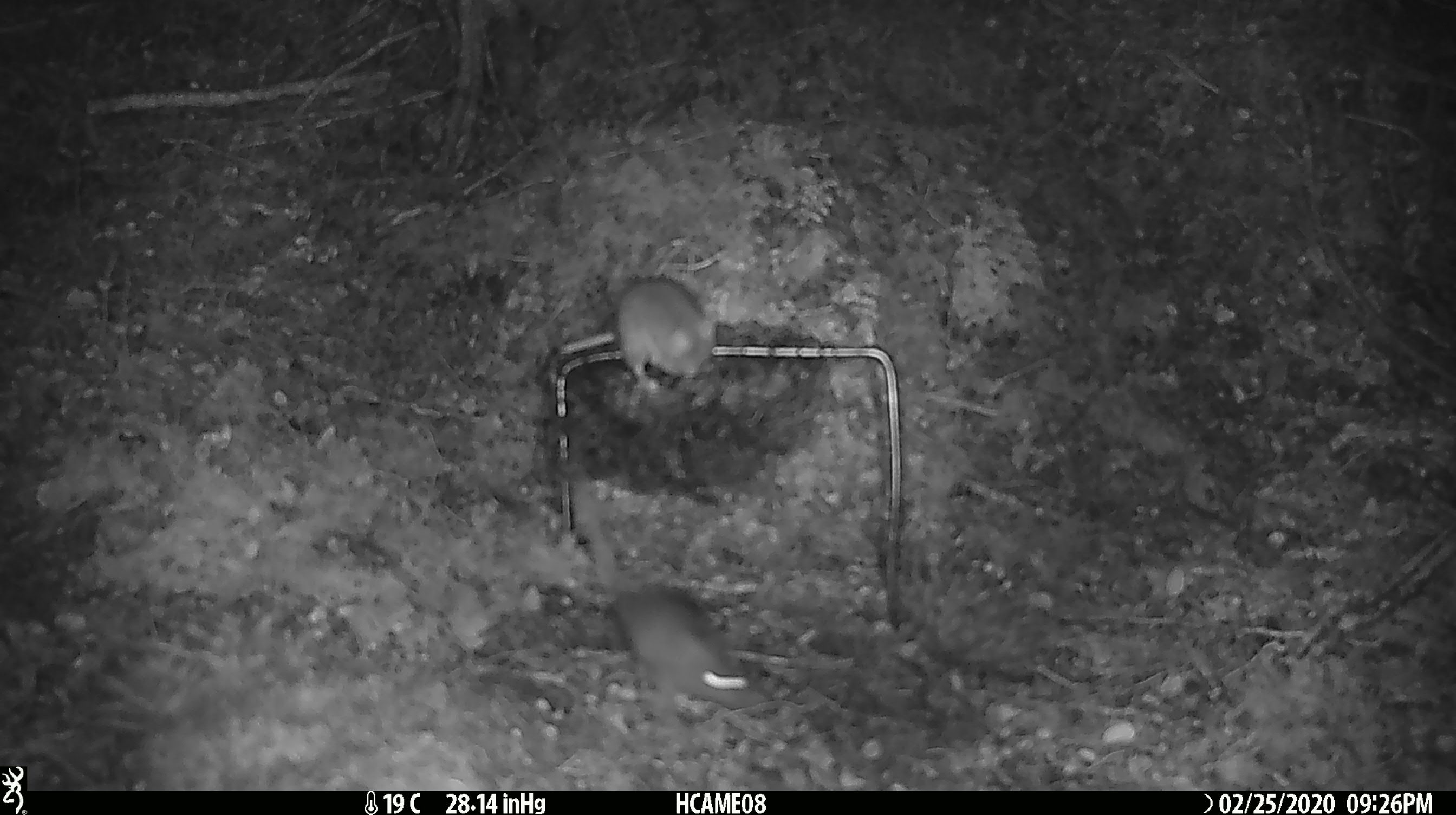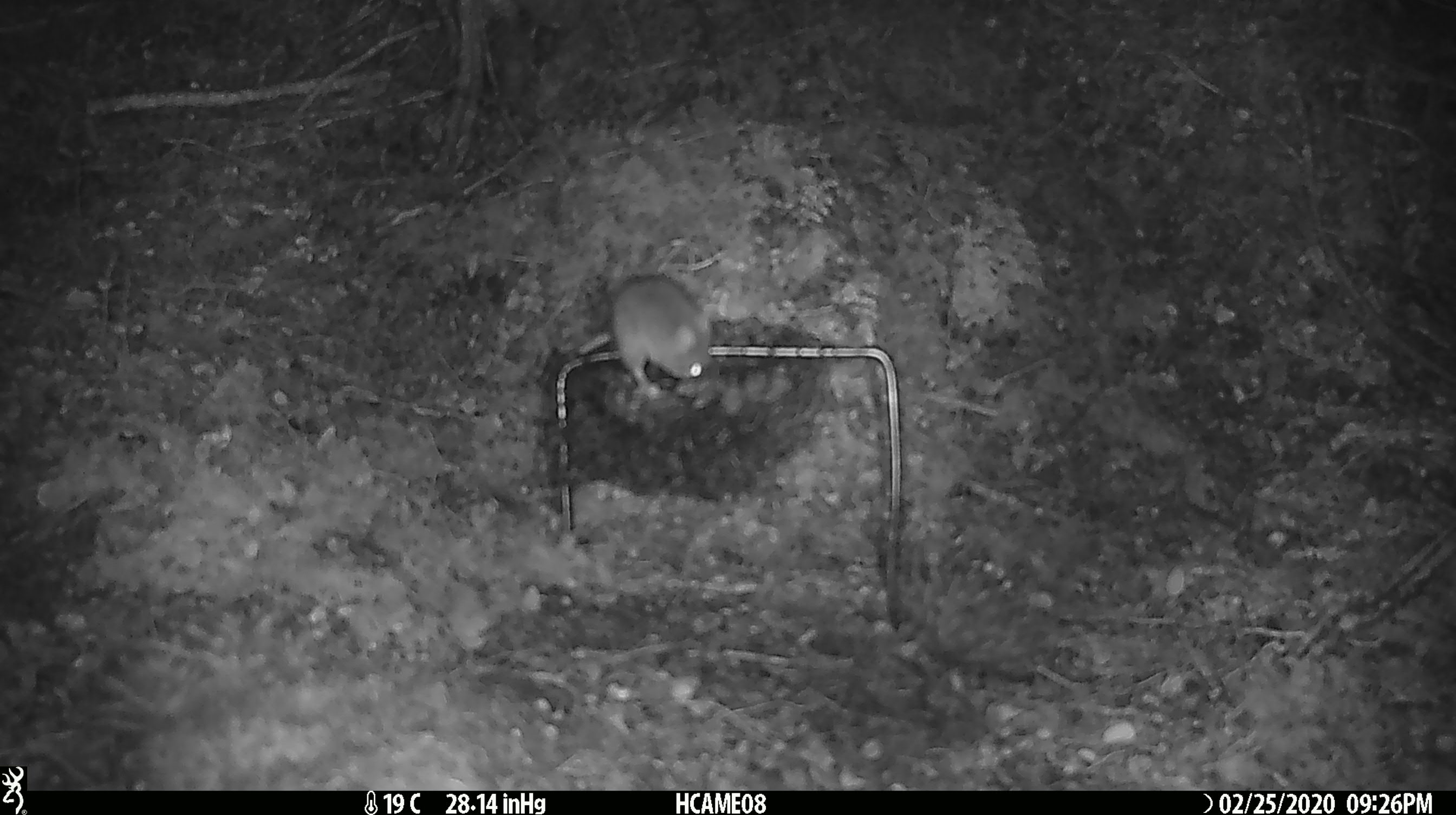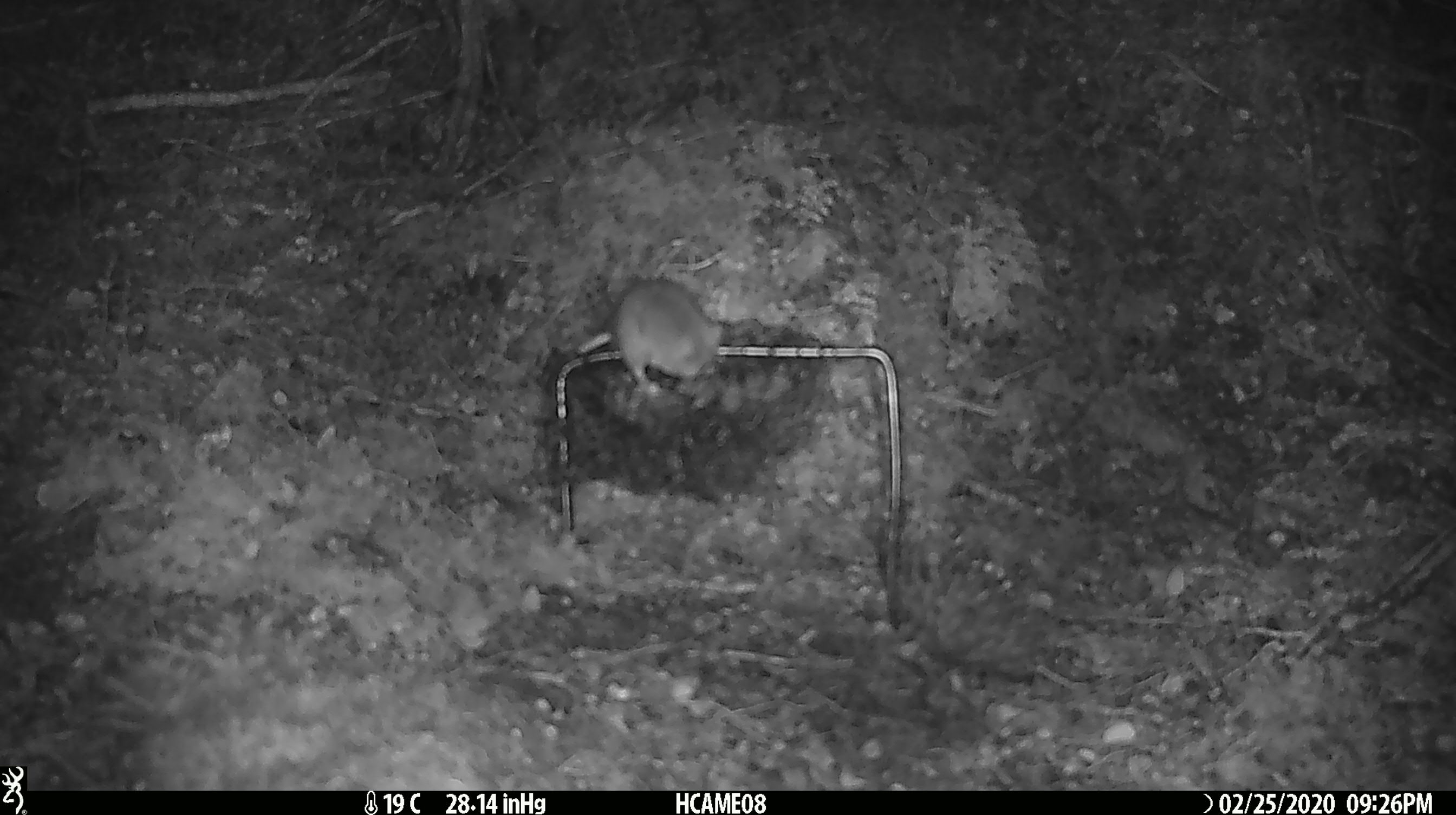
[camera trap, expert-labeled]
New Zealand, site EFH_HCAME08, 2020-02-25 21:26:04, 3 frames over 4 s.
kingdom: Animalia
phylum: Chordata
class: Mammalia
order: Rodentia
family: Muridae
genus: Mus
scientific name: Mus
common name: mouse